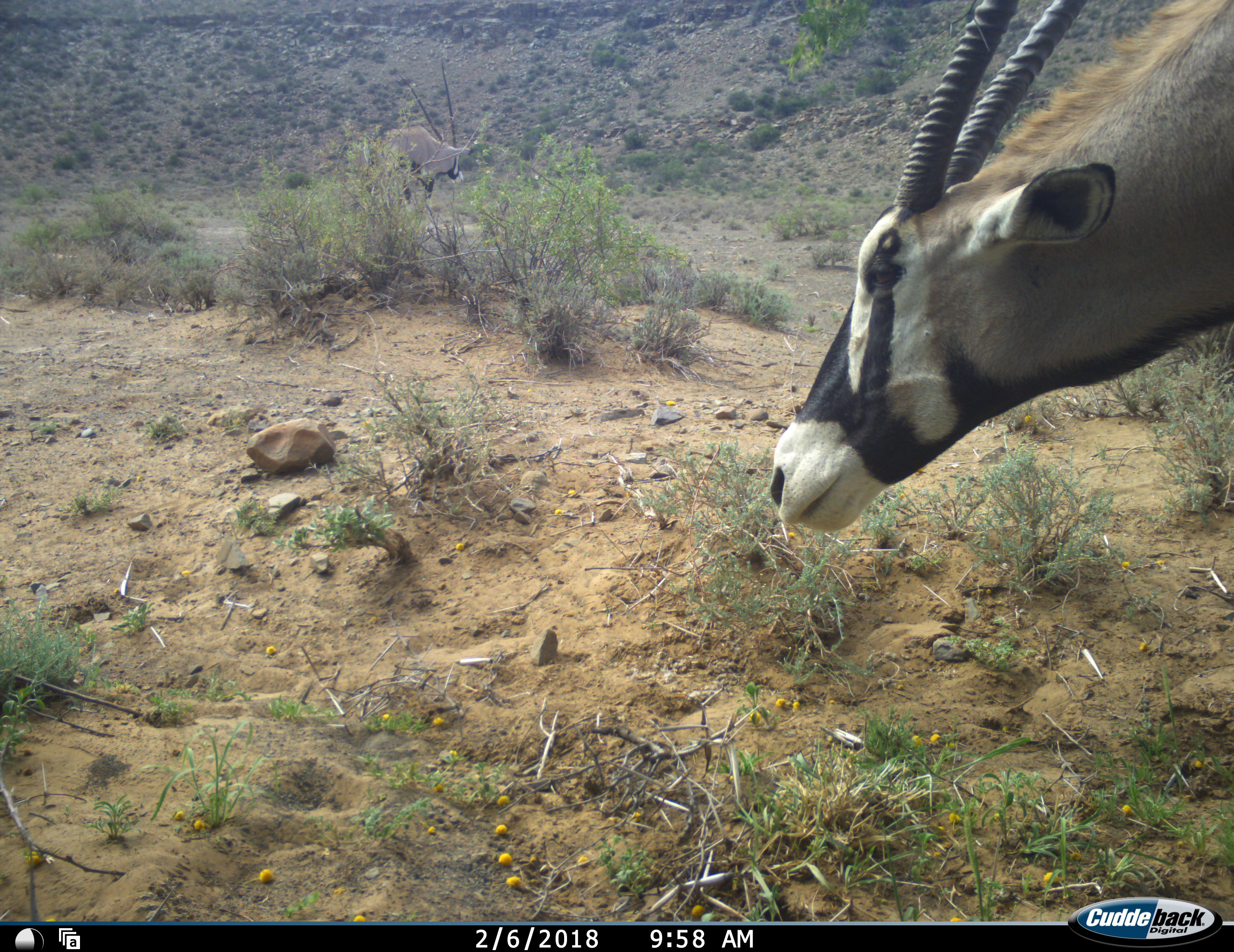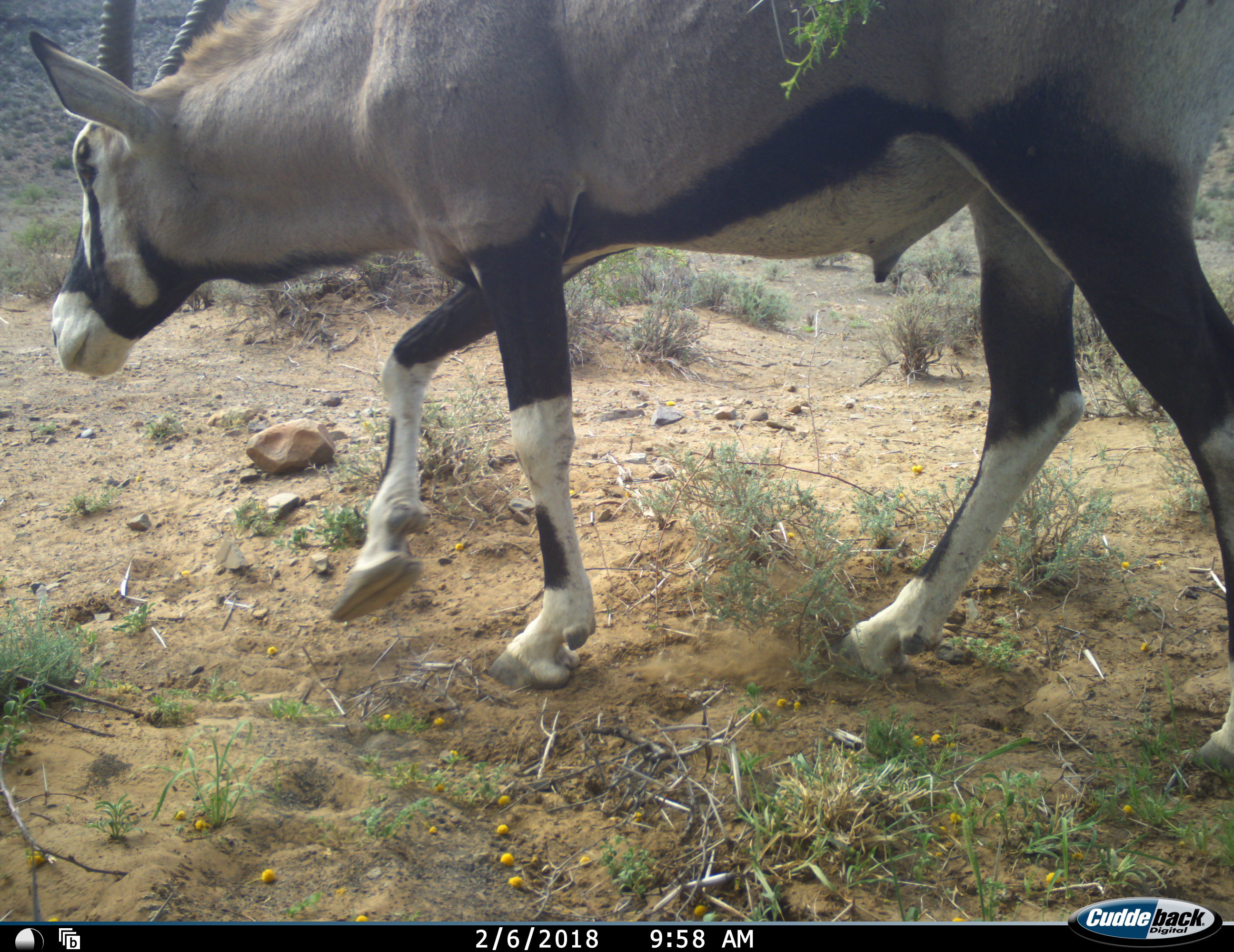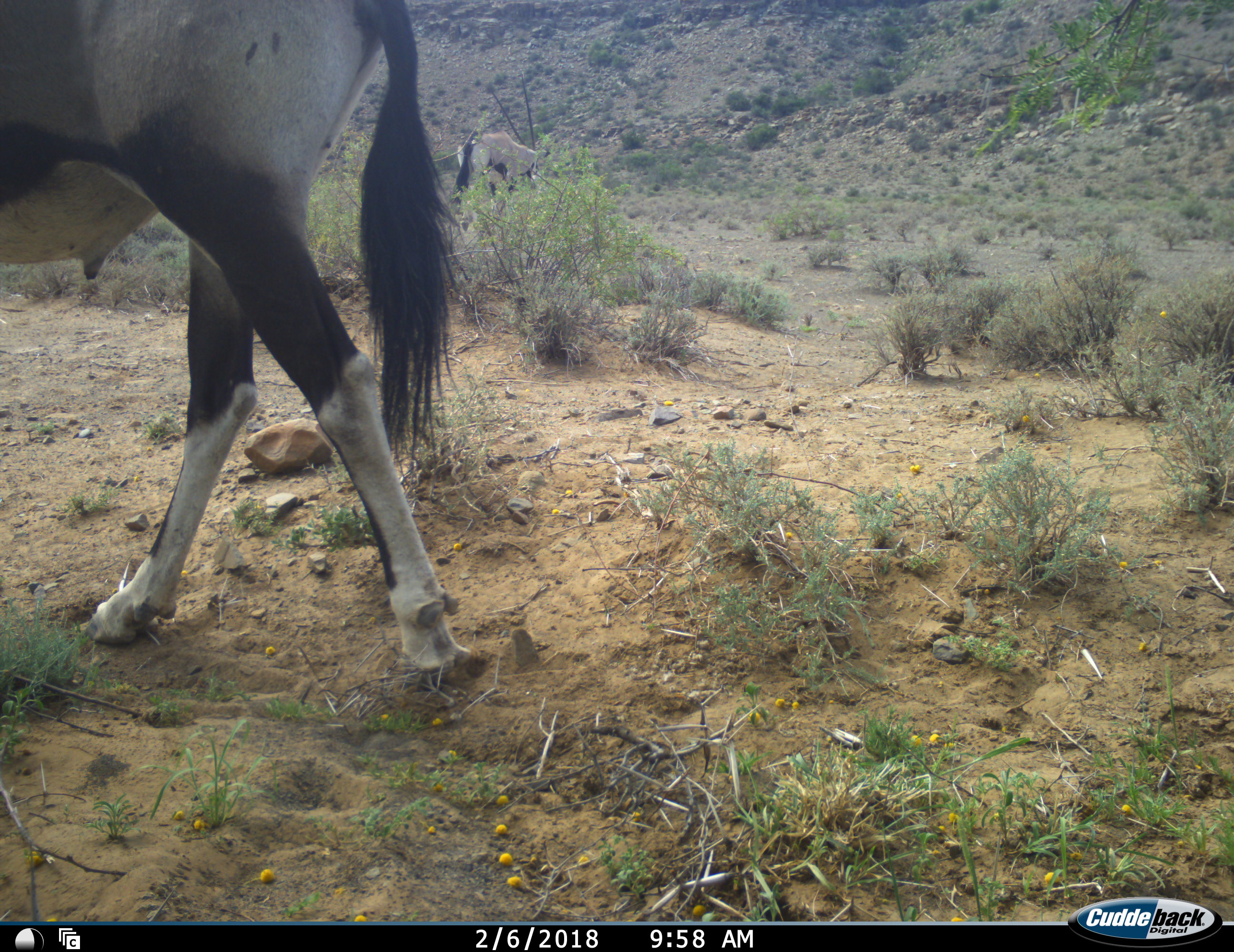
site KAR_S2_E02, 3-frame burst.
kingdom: Animalia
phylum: Chordata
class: Mammalia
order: Artiodactyla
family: Bovidae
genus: Oryx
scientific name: Oryx gazella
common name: gemsbok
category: oryx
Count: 1.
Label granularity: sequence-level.